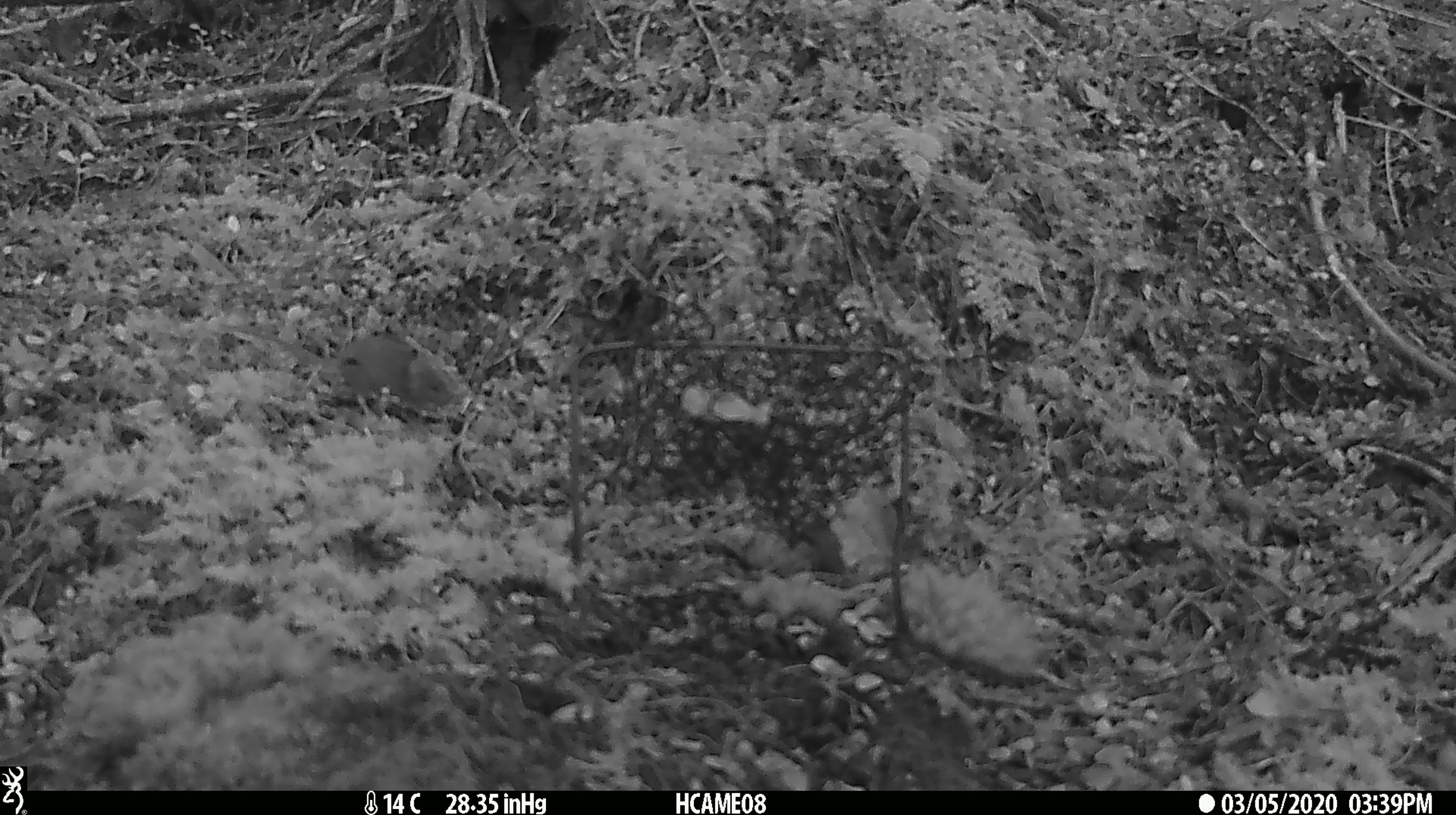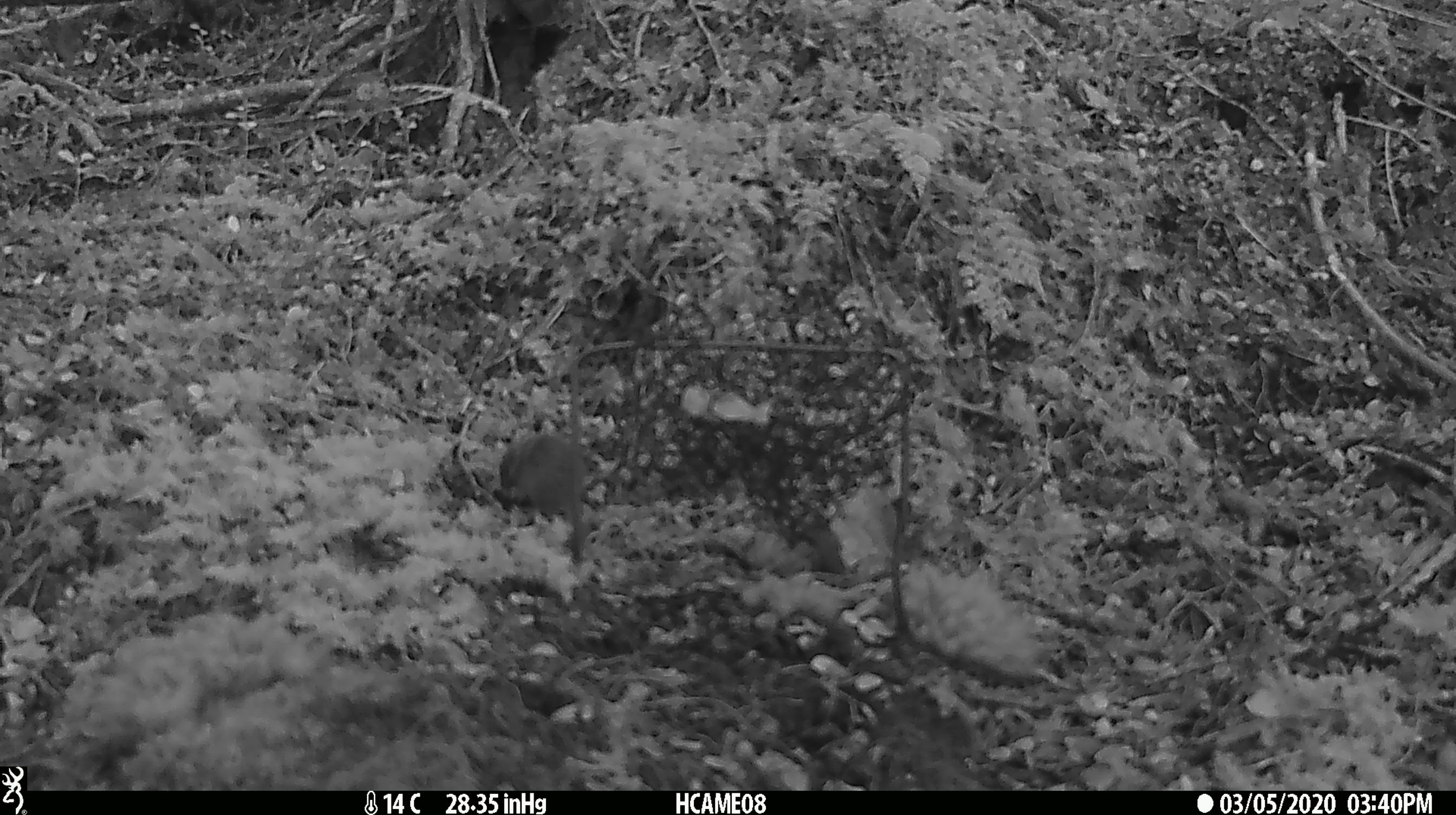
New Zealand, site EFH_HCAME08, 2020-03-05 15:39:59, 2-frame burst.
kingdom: Animalia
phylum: Chordata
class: Mammalia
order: Rodentia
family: Muridae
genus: Mus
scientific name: Mus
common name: mouse